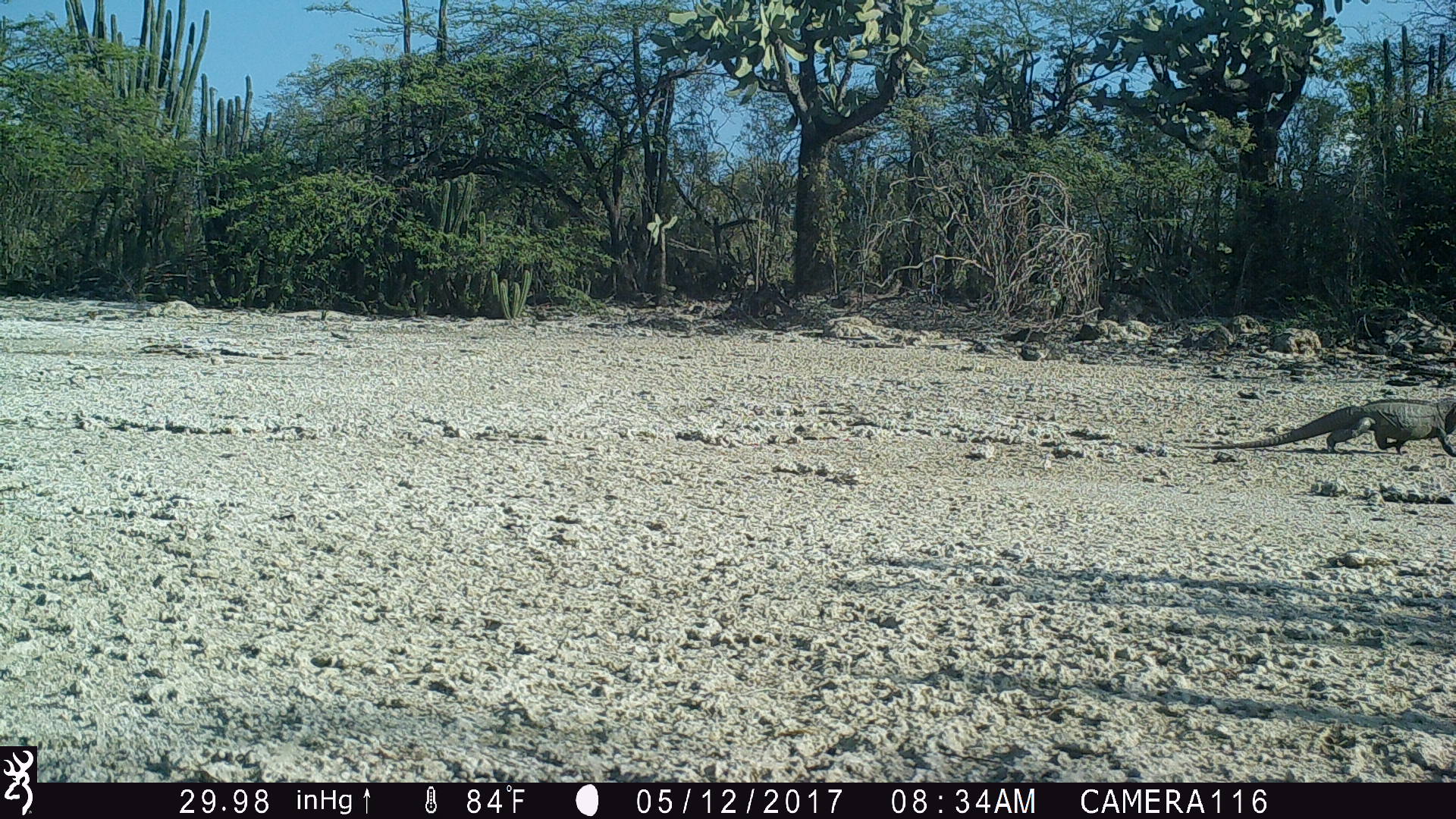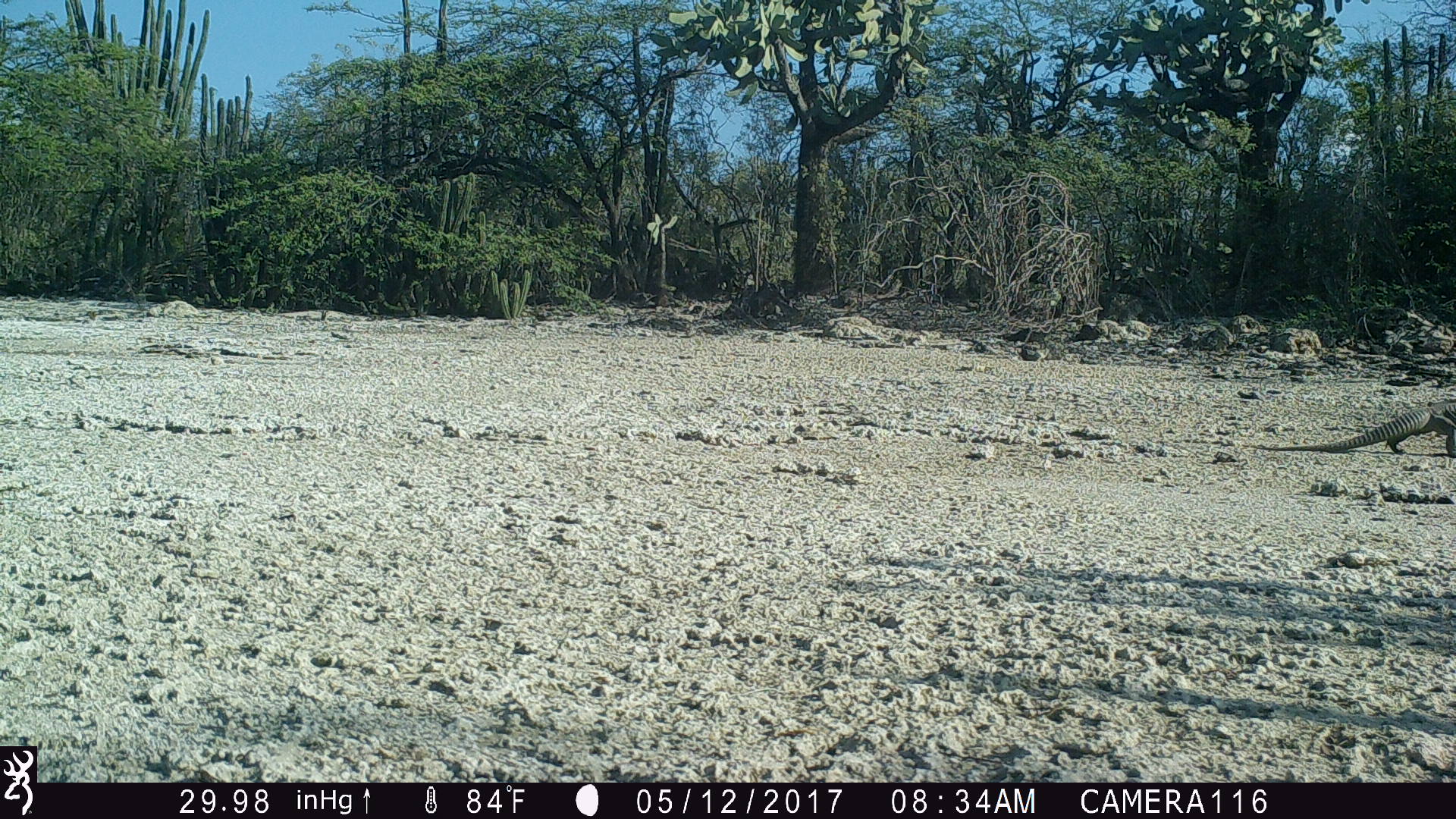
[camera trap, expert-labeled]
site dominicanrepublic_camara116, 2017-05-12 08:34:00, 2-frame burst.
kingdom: Animalia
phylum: Chordata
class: Reptilia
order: Squamata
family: Iguanidae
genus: Iguana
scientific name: Iguana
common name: typical iguanas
Iguana (typical iguanas).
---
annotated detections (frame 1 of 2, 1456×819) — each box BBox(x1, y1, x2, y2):
iguana: BBox(1182, 395, 1456, 460)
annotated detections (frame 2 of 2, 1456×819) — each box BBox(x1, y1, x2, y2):
iguana: BBox(1252, 394, 1456, 462)